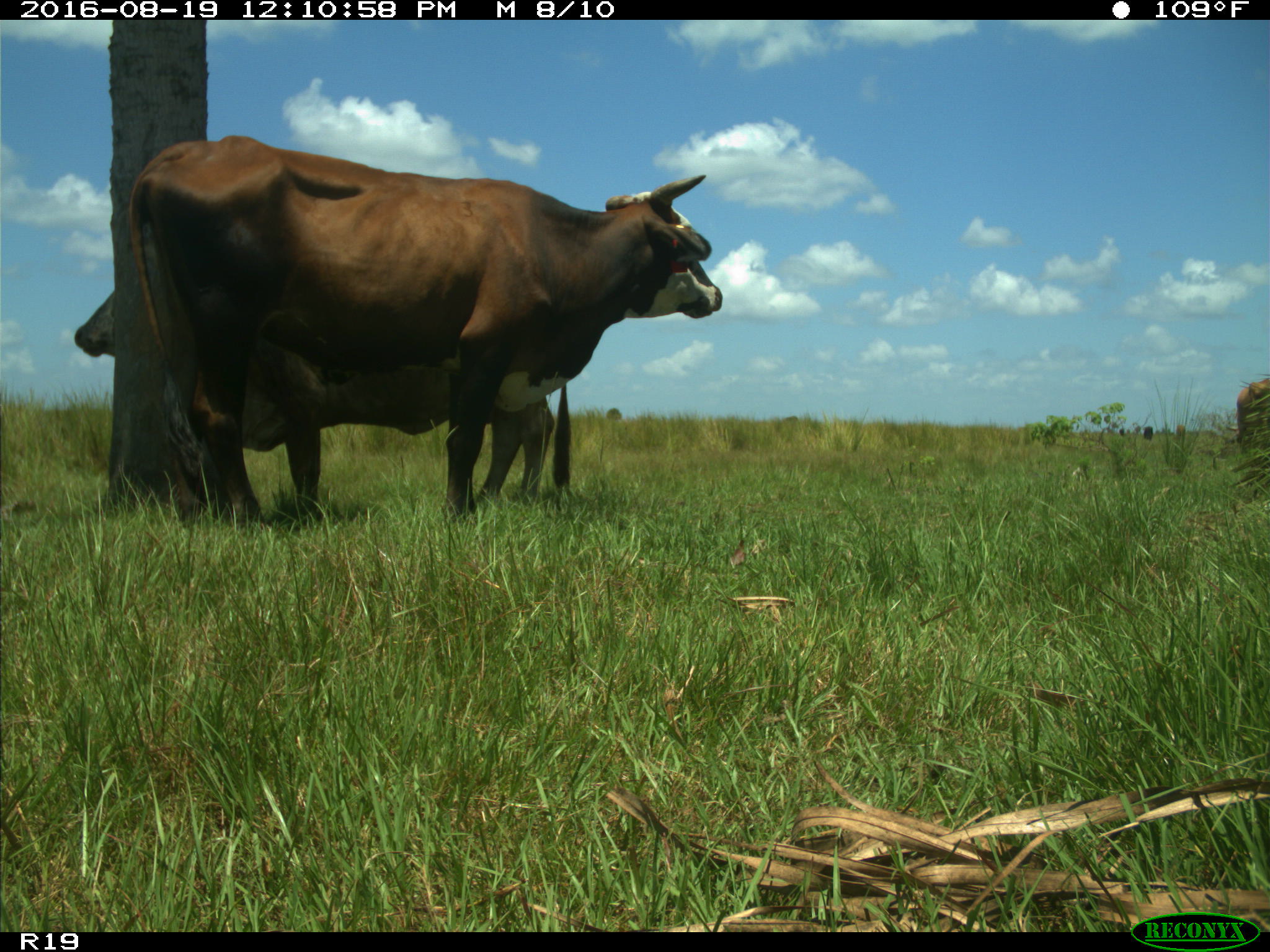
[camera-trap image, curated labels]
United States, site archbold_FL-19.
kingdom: Animalia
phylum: Chordata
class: Mammalia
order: Artiodactyla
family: Bovidae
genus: Bos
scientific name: Bos taurus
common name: domestic cow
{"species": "Bos taurus (domestic cow)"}